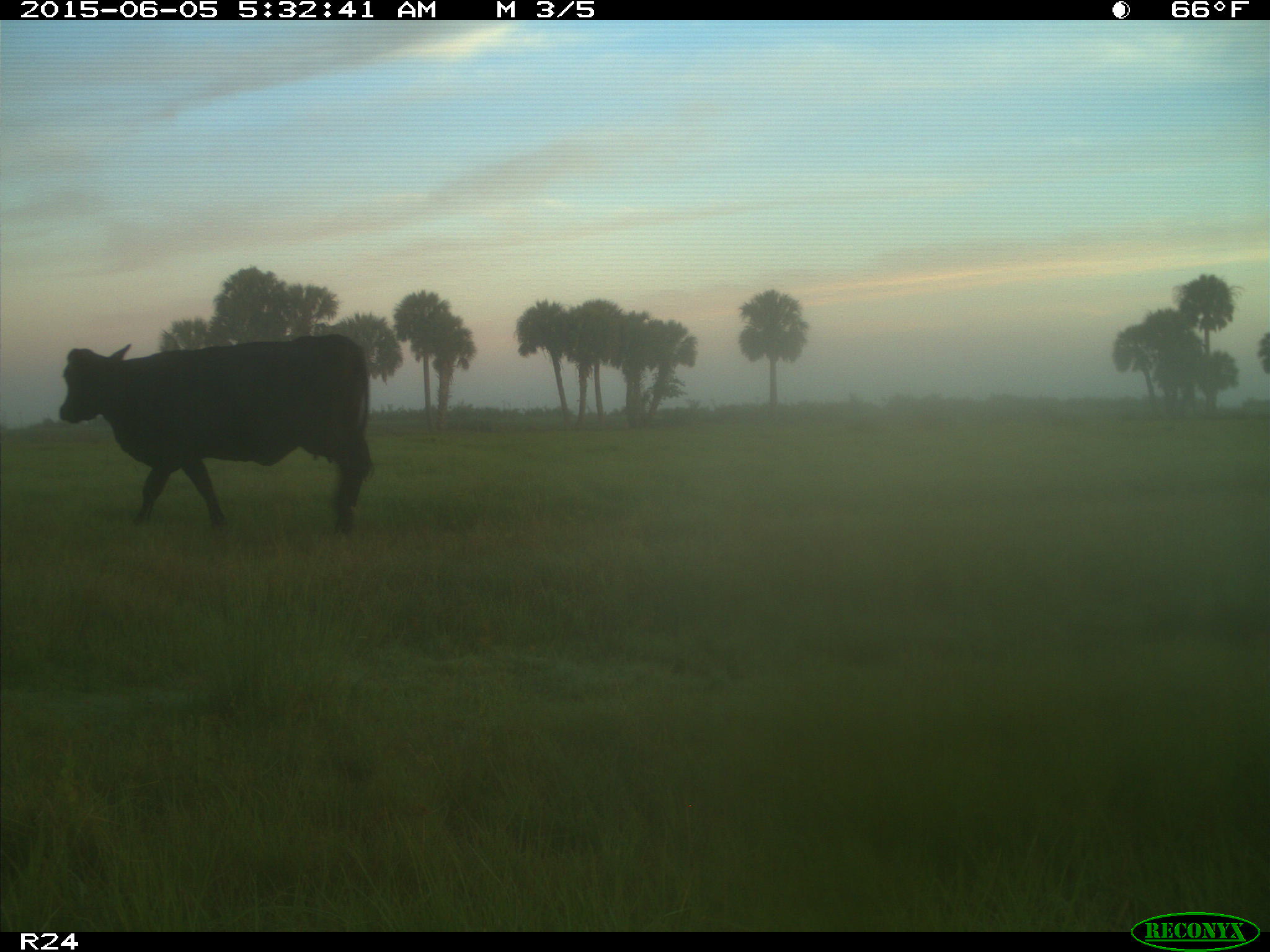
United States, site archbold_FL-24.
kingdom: Animalia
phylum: Chordata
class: Mammalia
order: Artiodactyla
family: Bovidae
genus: Bos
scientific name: Bos taurus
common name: domestic cow